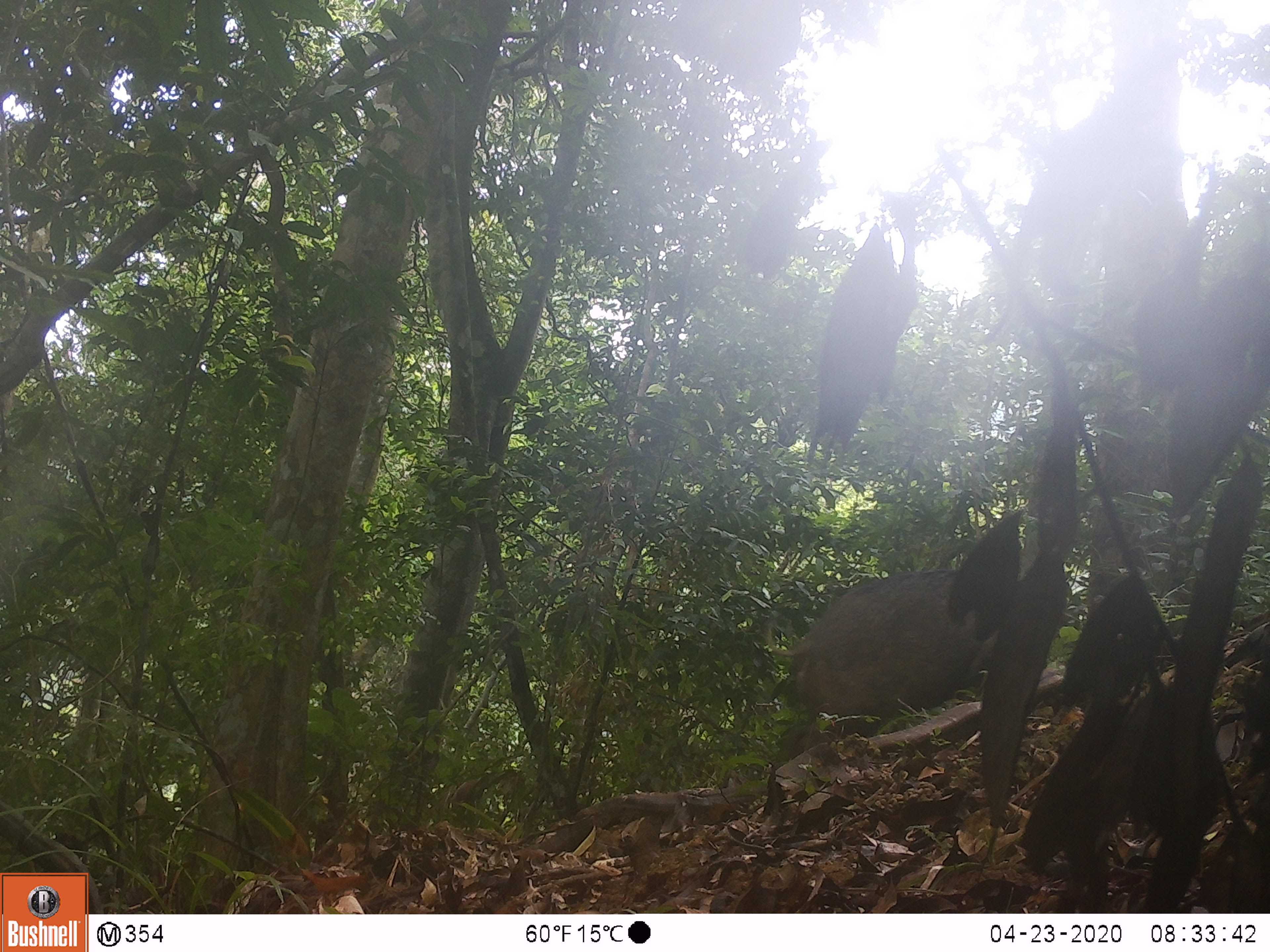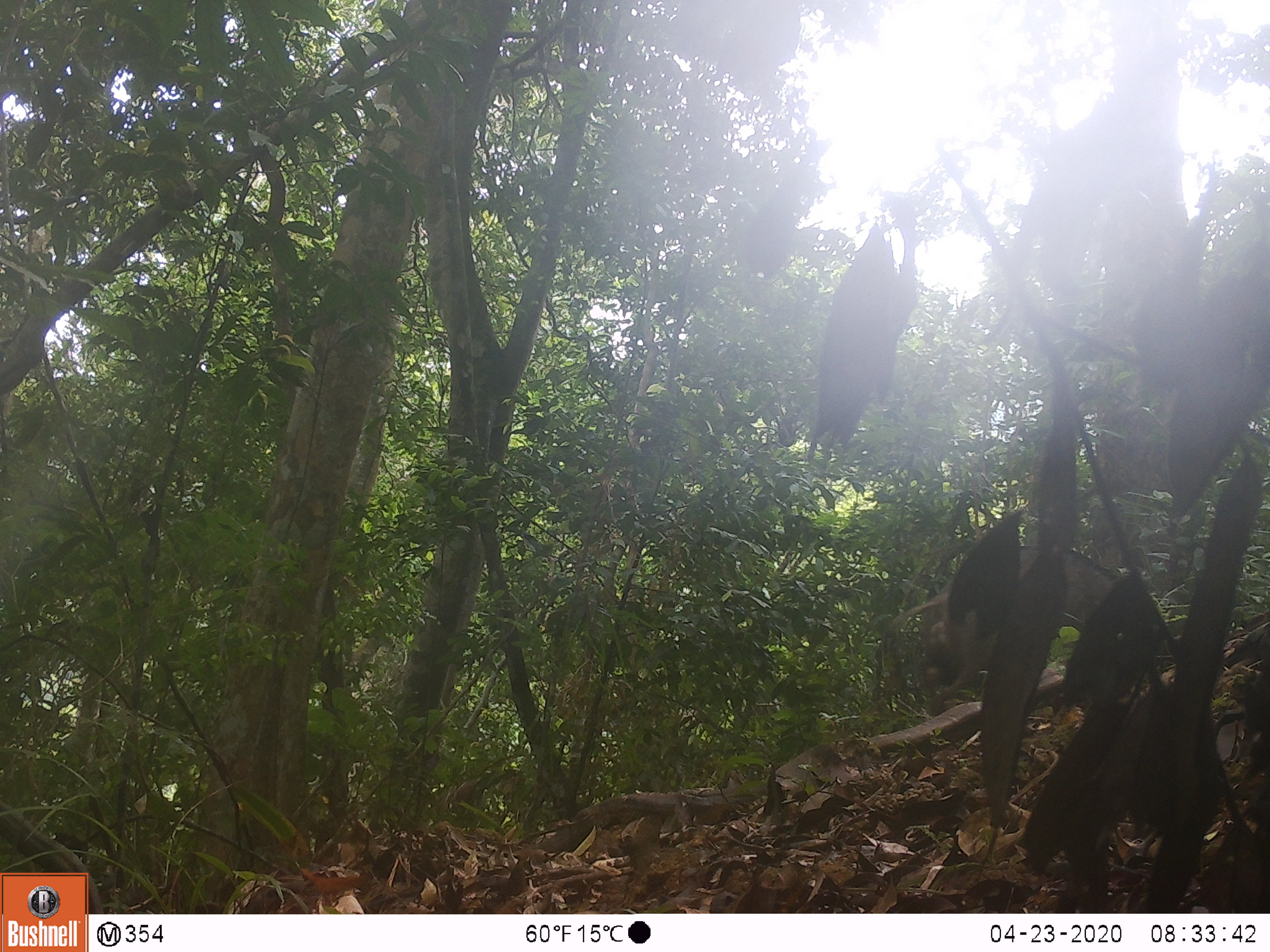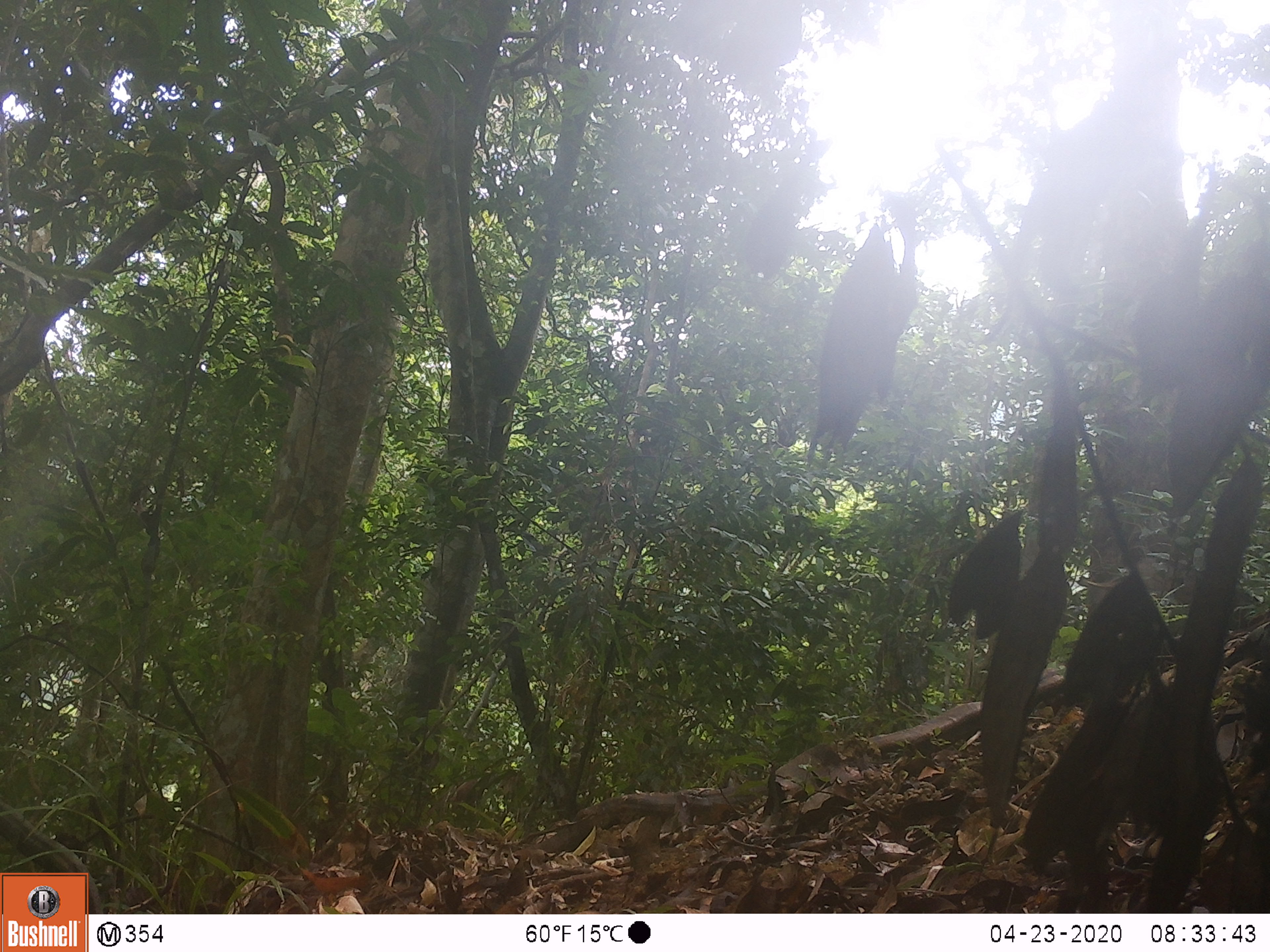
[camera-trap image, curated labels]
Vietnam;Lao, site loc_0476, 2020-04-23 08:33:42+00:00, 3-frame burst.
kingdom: Animalia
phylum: Chordata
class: Mammalia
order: Artiodactyla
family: Suidae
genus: Sus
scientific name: Sus scrofa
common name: eurasian wild pig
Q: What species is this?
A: Eurasian wild pig (Sus scrofa).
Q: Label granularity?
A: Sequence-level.